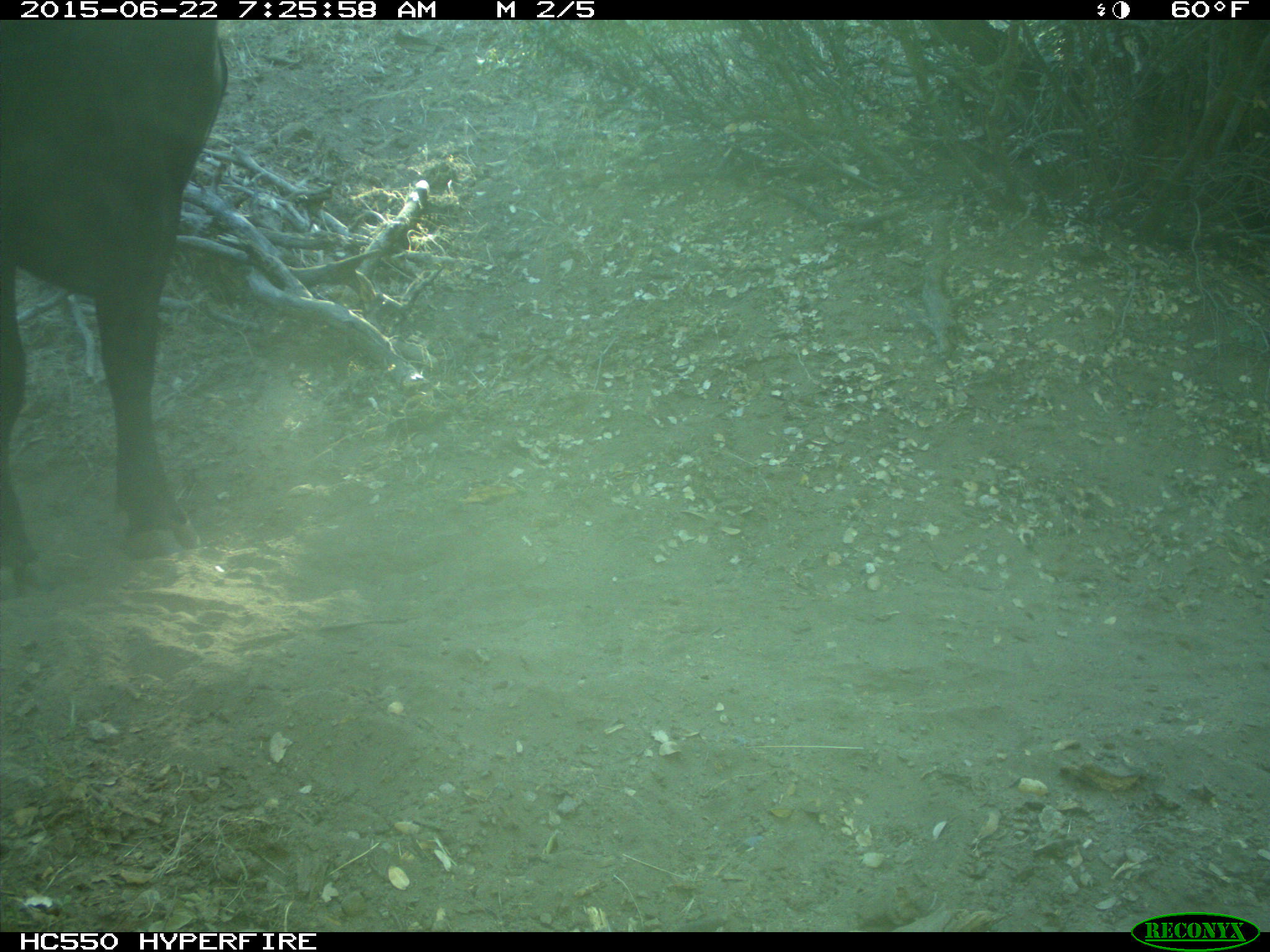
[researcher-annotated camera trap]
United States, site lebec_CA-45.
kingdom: Animalia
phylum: Chordata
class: Mammalia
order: Artiodactyla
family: Bovidae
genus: Bos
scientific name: Bos taurus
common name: domestic cow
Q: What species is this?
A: Bos taurus (domestic cow).